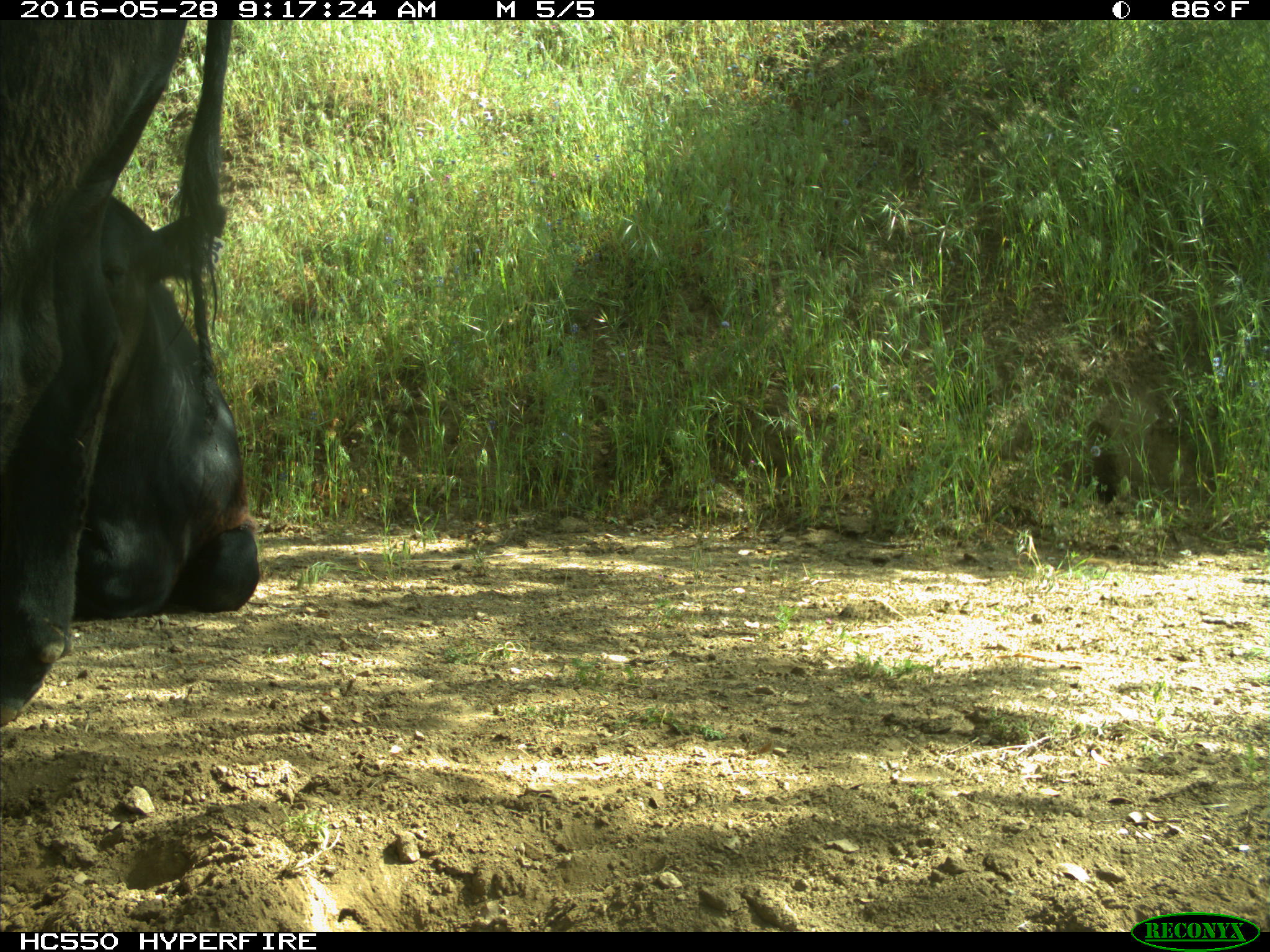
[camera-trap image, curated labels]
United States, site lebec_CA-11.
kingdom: Animalia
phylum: Chordata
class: Mammalia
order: Artiodactyla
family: Bovidae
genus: Bos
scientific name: Bos taurus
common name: domestic cow